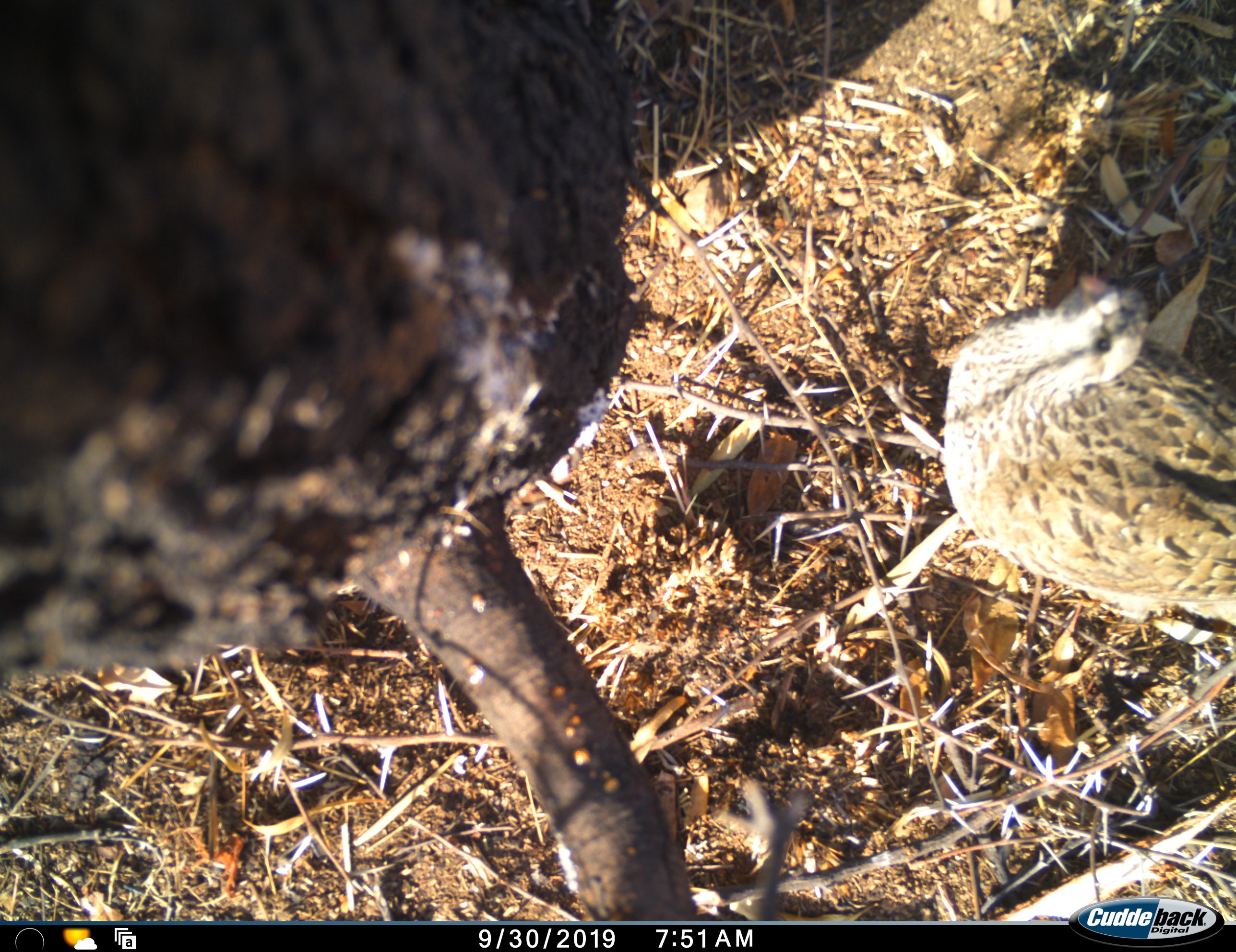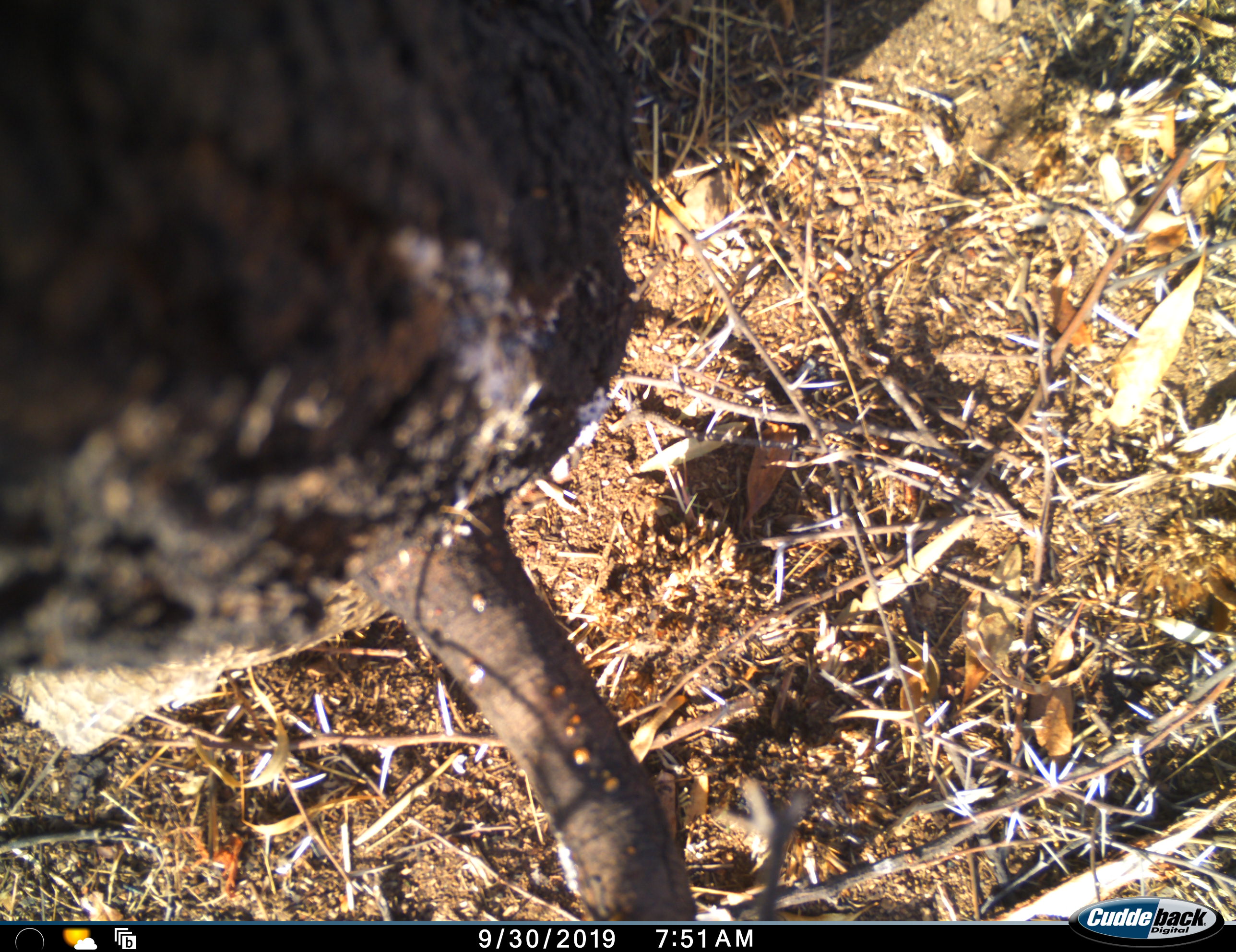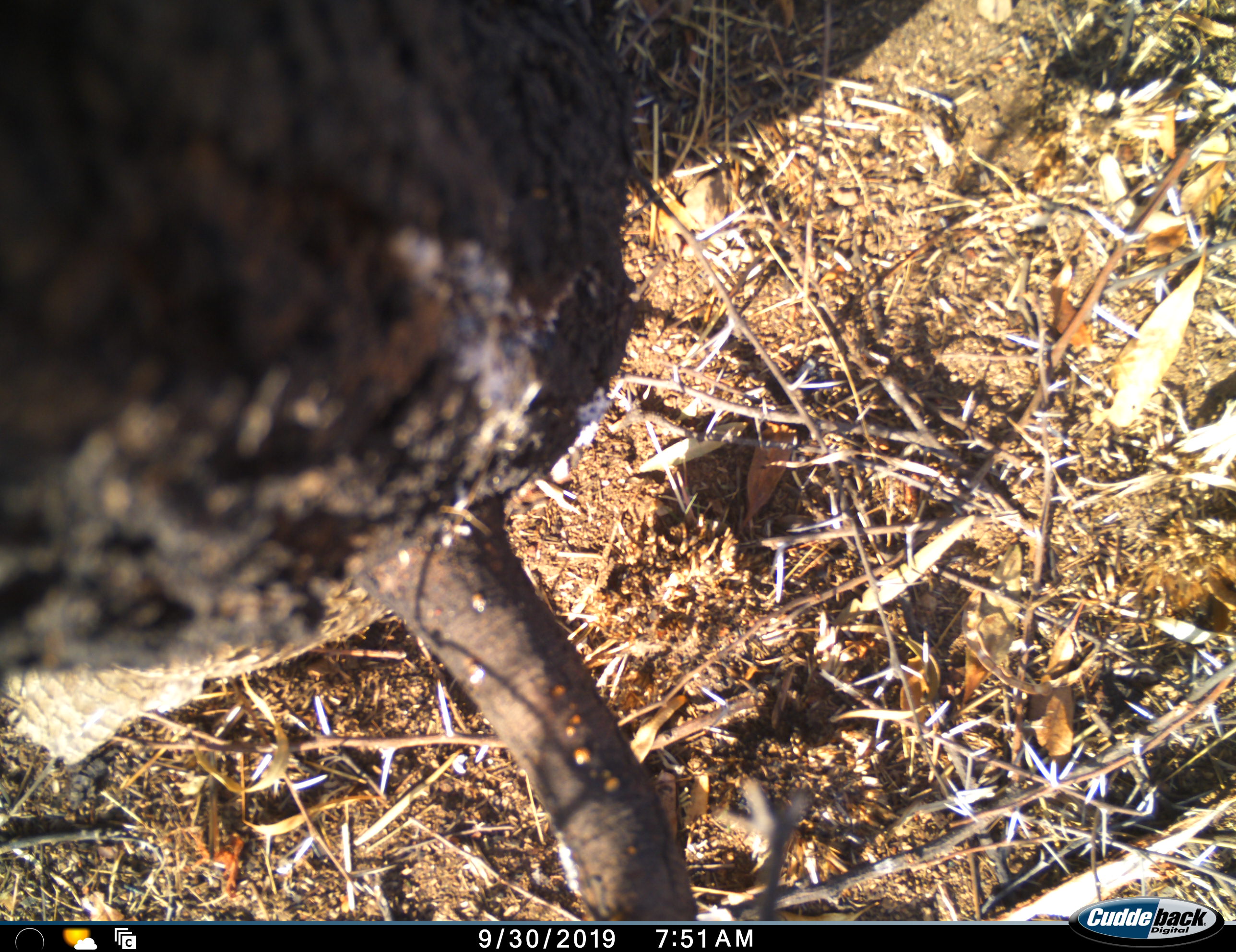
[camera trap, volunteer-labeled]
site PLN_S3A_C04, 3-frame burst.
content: unidentified animal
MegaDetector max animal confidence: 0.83